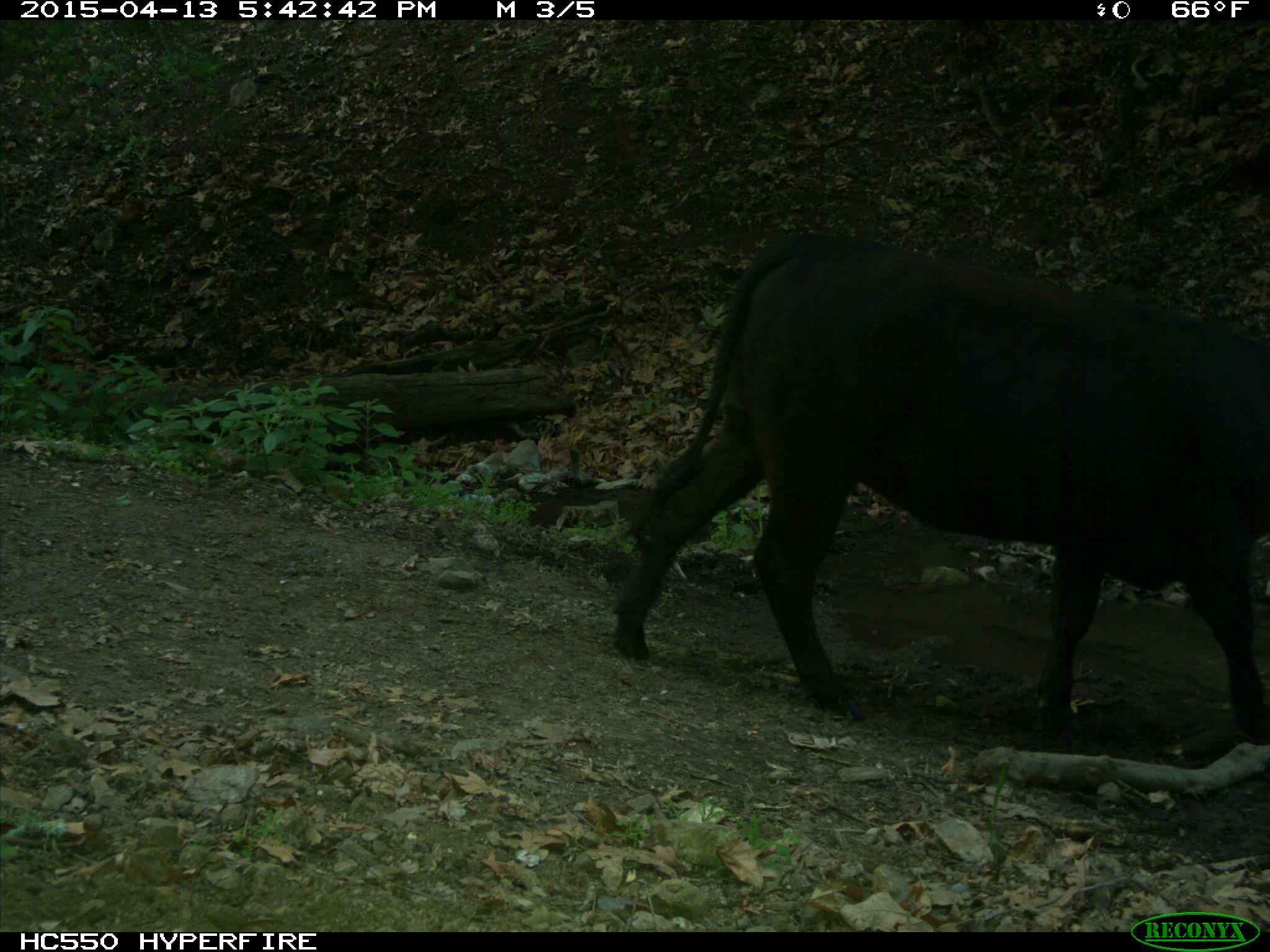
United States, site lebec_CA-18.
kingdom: Animalia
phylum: Chordata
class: Mammalia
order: Artiodactyla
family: Bovidae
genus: Bos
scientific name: Bos taurus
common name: domestic cow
Bos taurus (domestic cow).